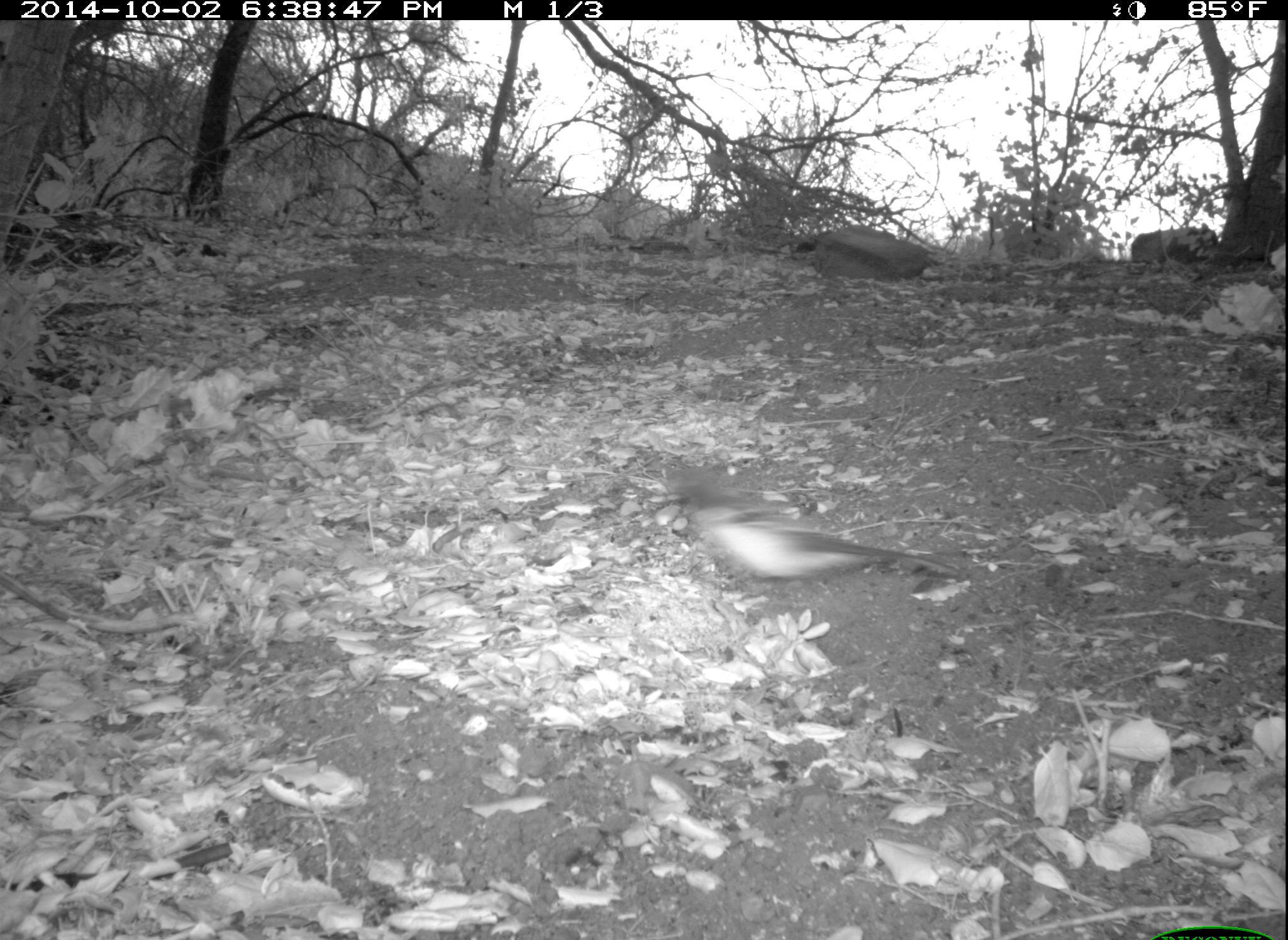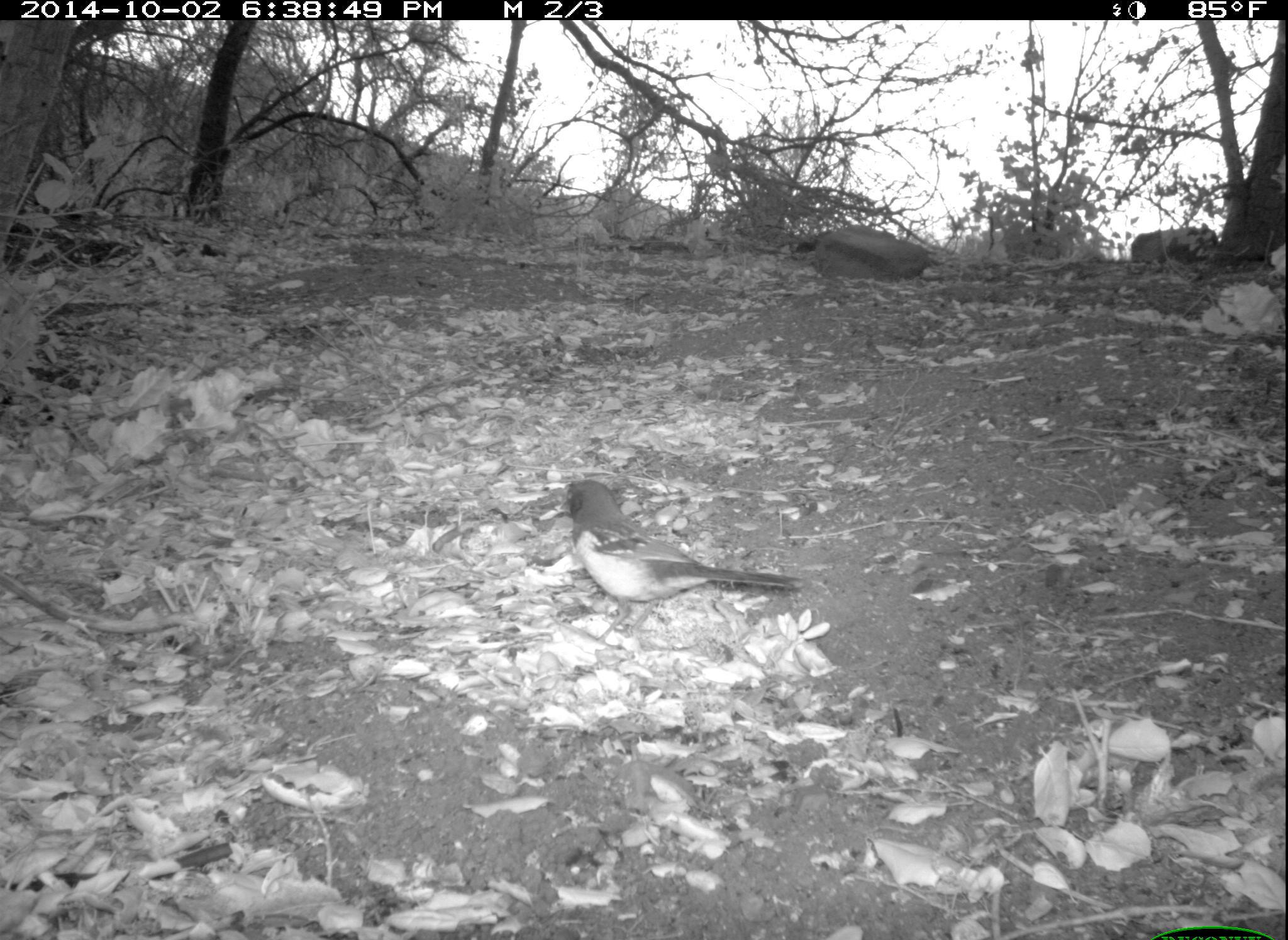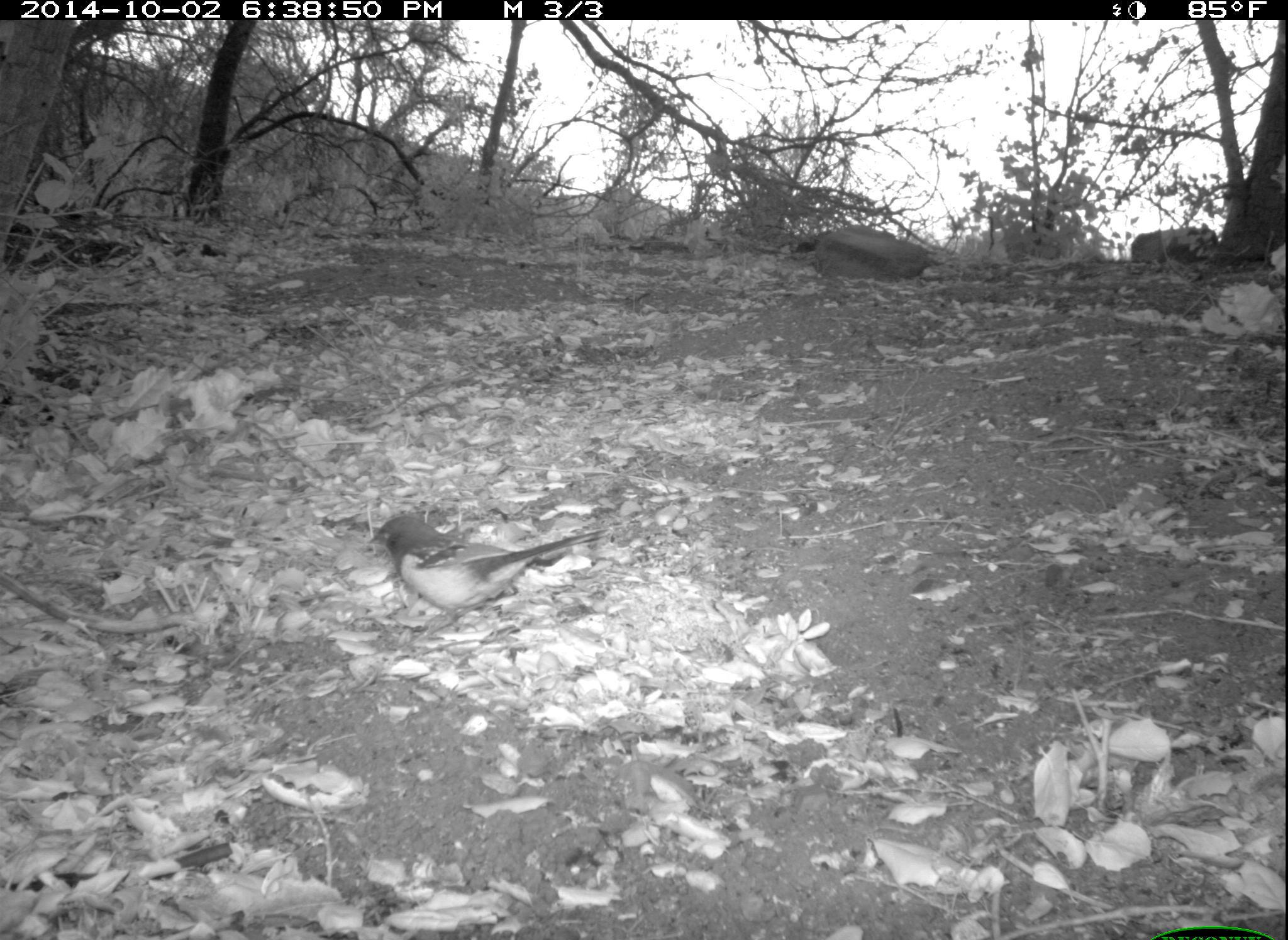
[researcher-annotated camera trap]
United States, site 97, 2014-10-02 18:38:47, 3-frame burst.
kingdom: Animalia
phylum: Chordata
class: Aves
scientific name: Aves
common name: bird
Bird (Aves).